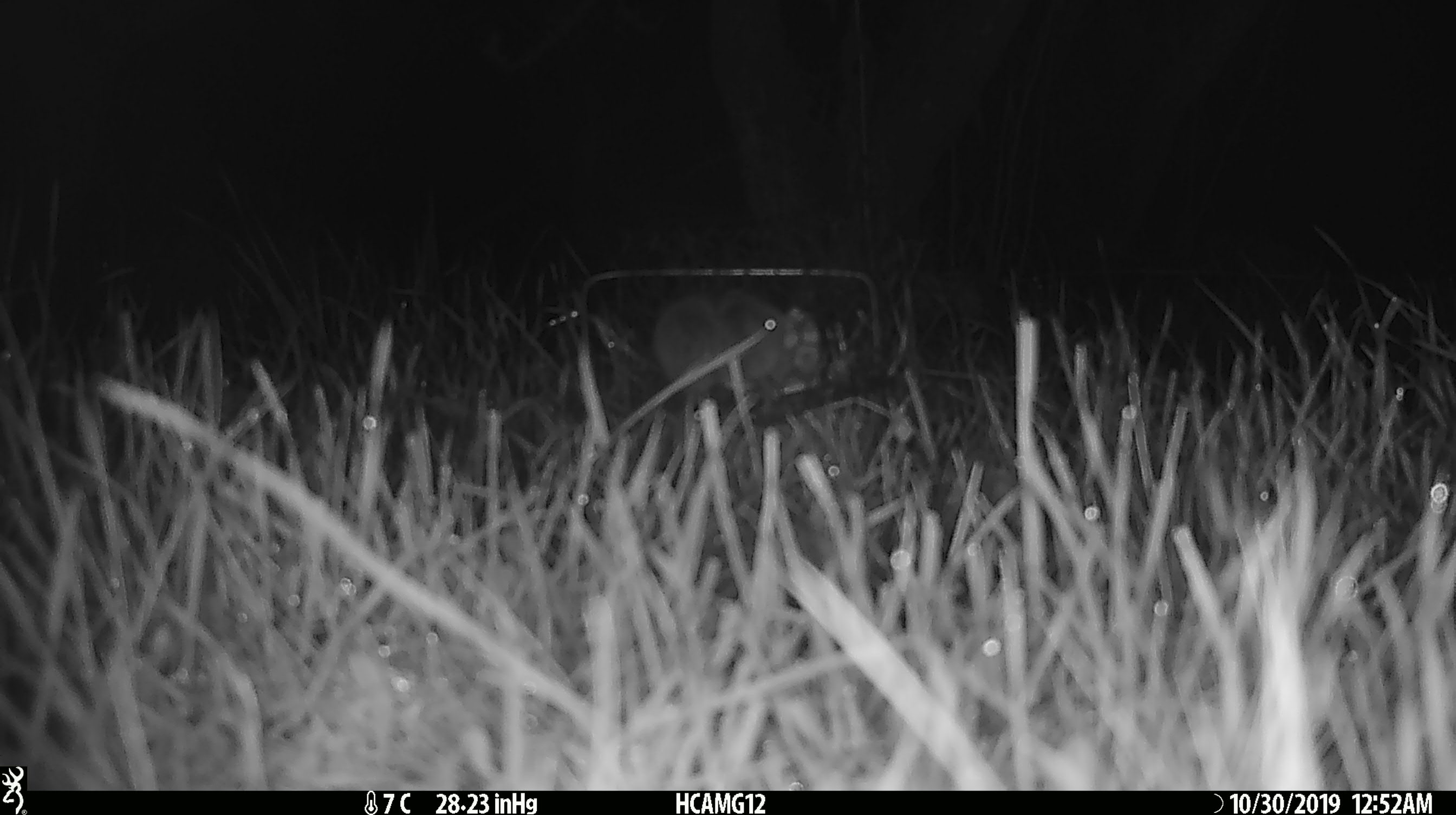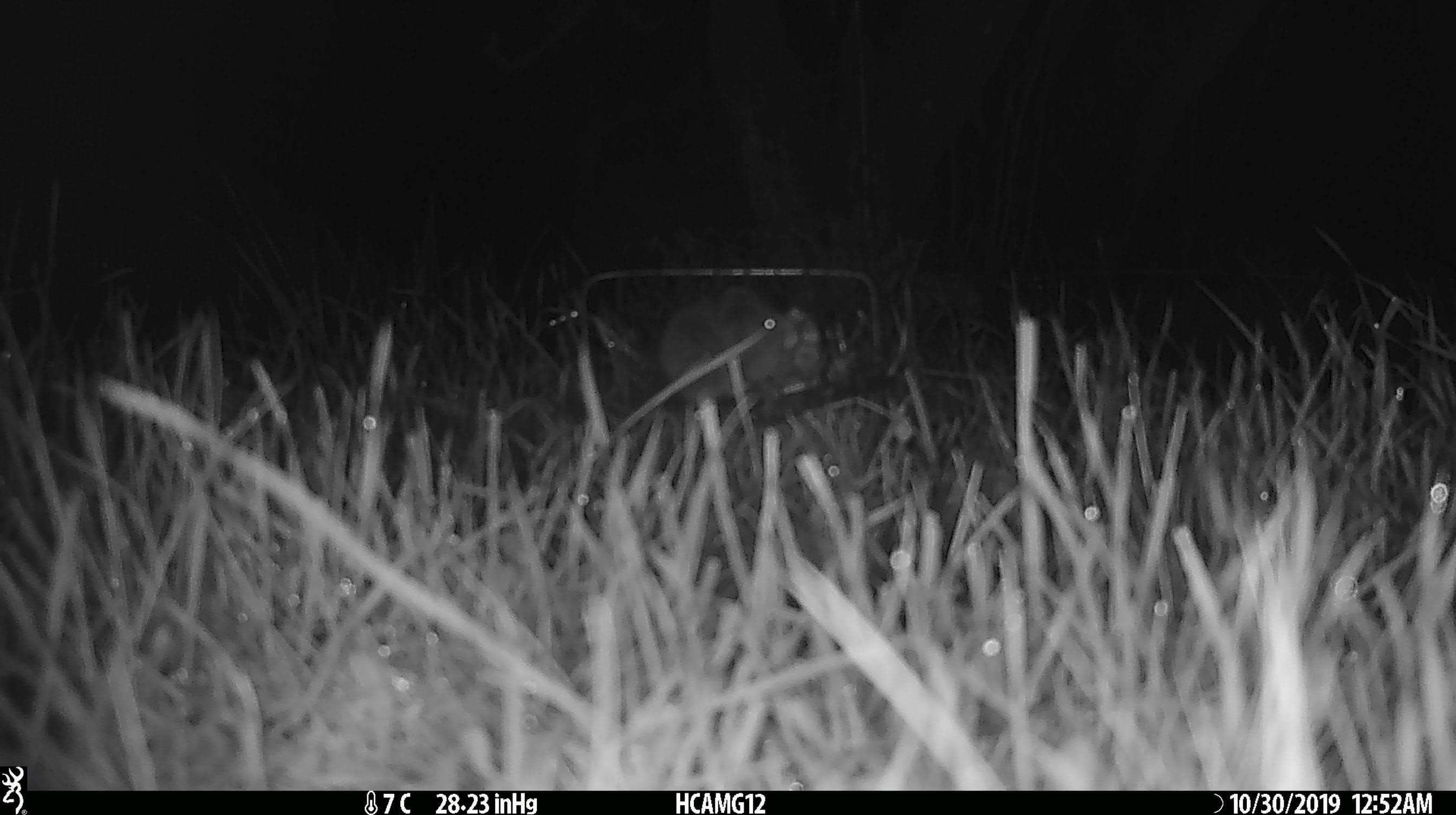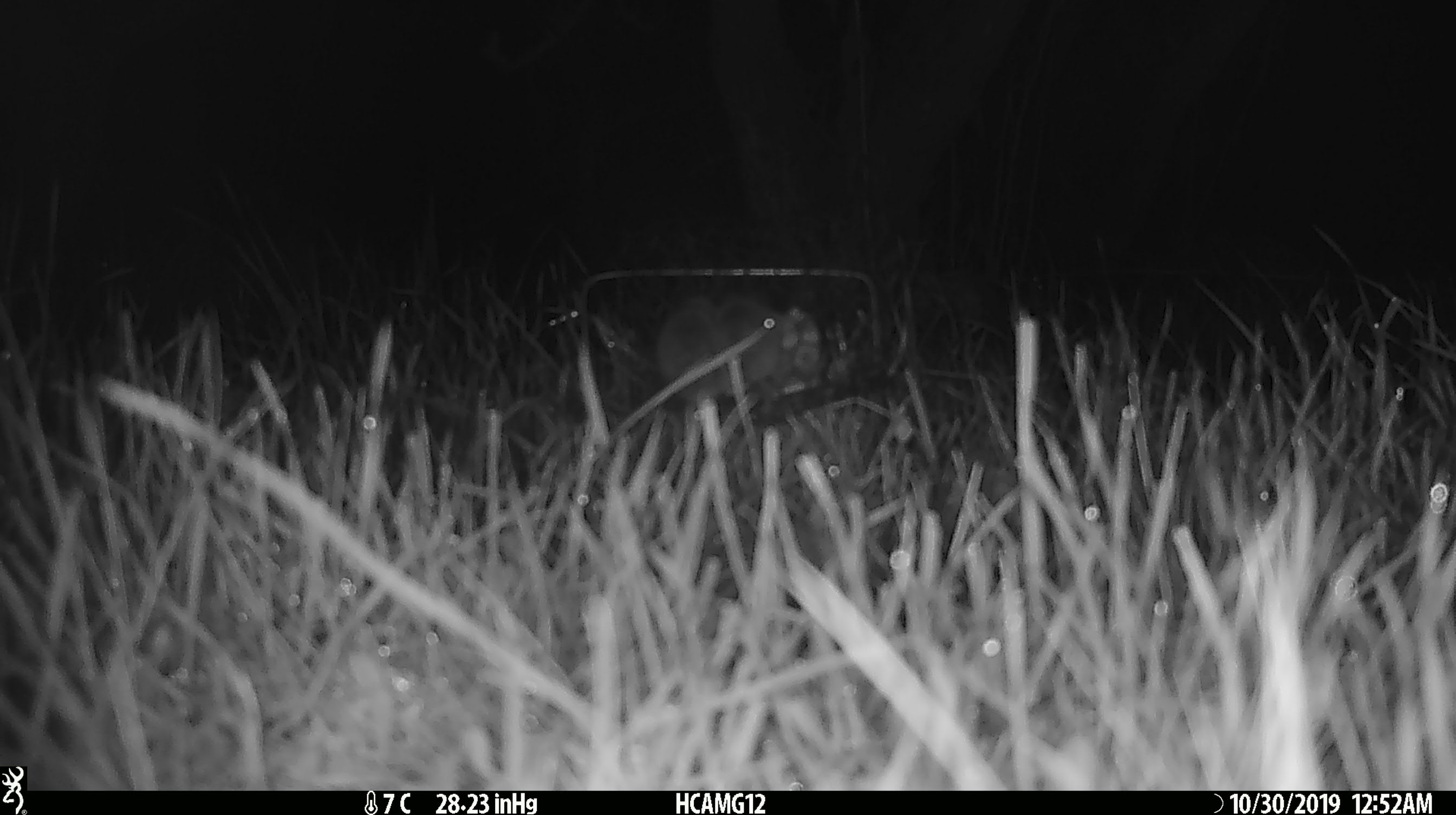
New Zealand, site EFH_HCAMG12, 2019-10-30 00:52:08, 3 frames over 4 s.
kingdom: Animalia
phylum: Chordata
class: Mammalia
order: Rodentia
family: Muridae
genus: Mus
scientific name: Mus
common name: mouse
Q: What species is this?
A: Mouse (Mus).